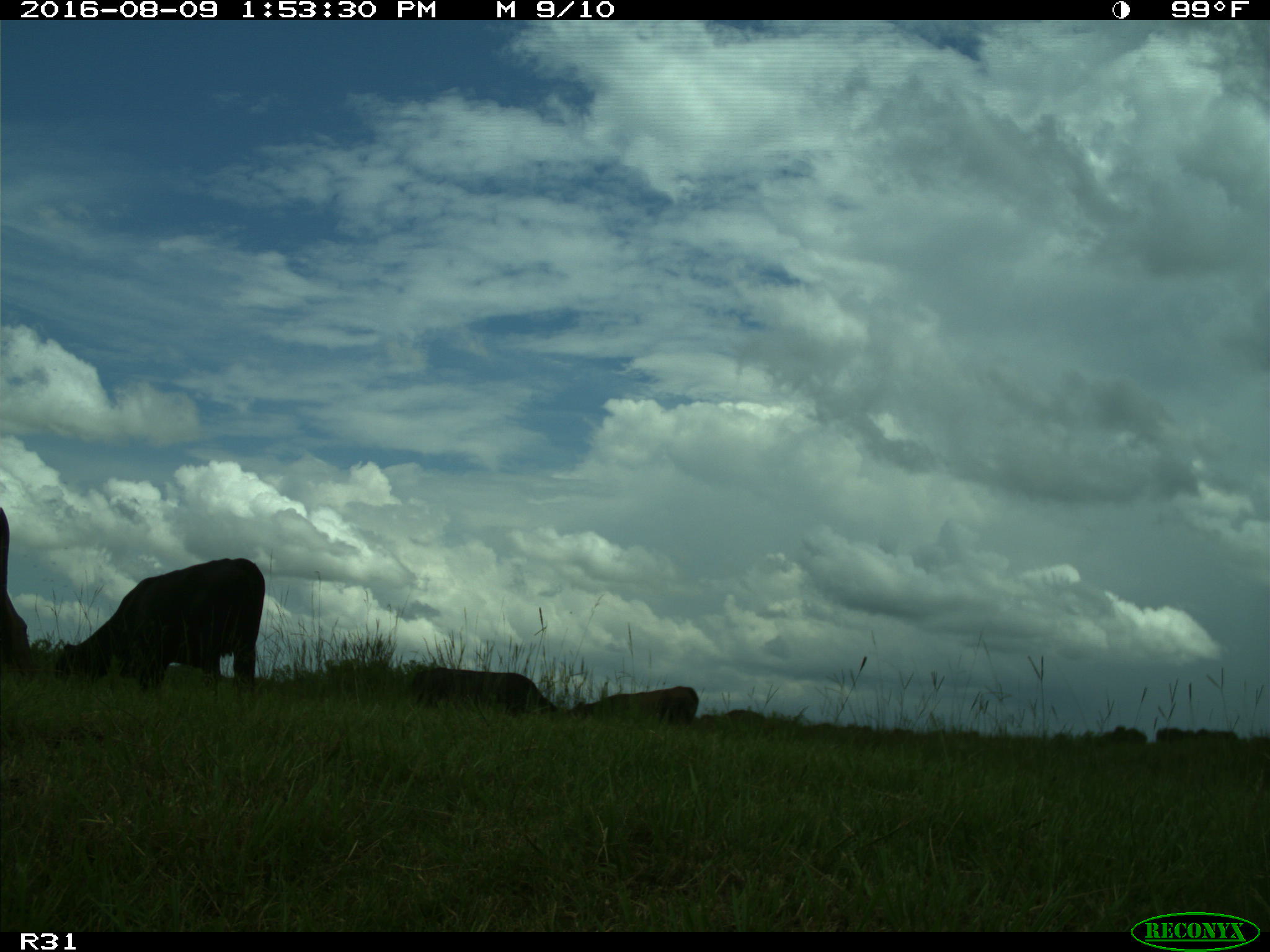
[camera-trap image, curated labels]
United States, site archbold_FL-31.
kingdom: Animalia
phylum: Chordata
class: Mammalia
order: Artiodactyla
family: Bovidae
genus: Bos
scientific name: Bos taurus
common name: domestic cow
Bos taurus (domestic cow).